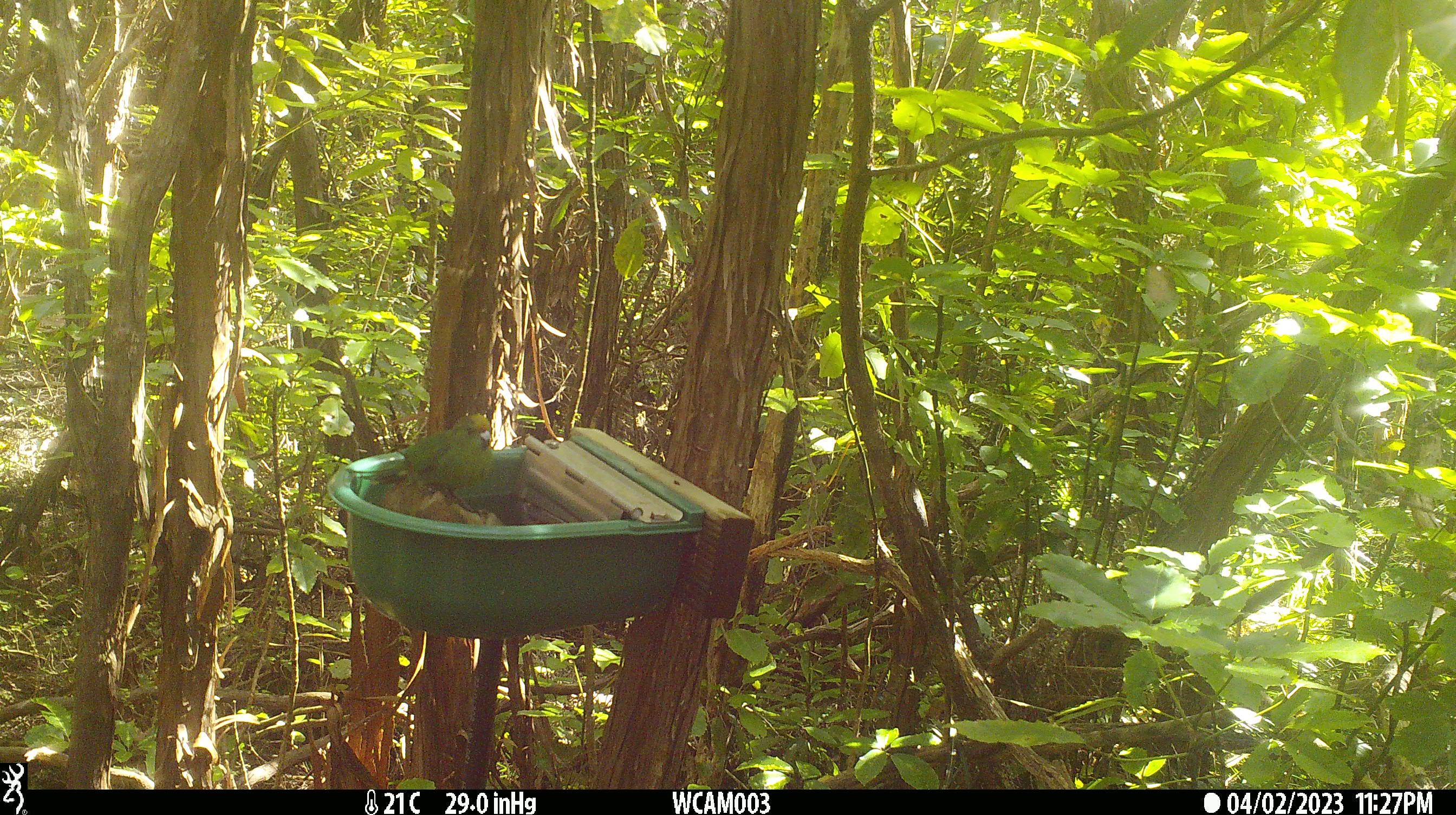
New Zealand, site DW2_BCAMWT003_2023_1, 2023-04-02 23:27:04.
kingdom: Animalia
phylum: Chordata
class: Aves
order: Psittaciformes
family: Psittaculidae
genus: Cyanoramphus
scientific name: Cyanoramphus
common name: parakeet